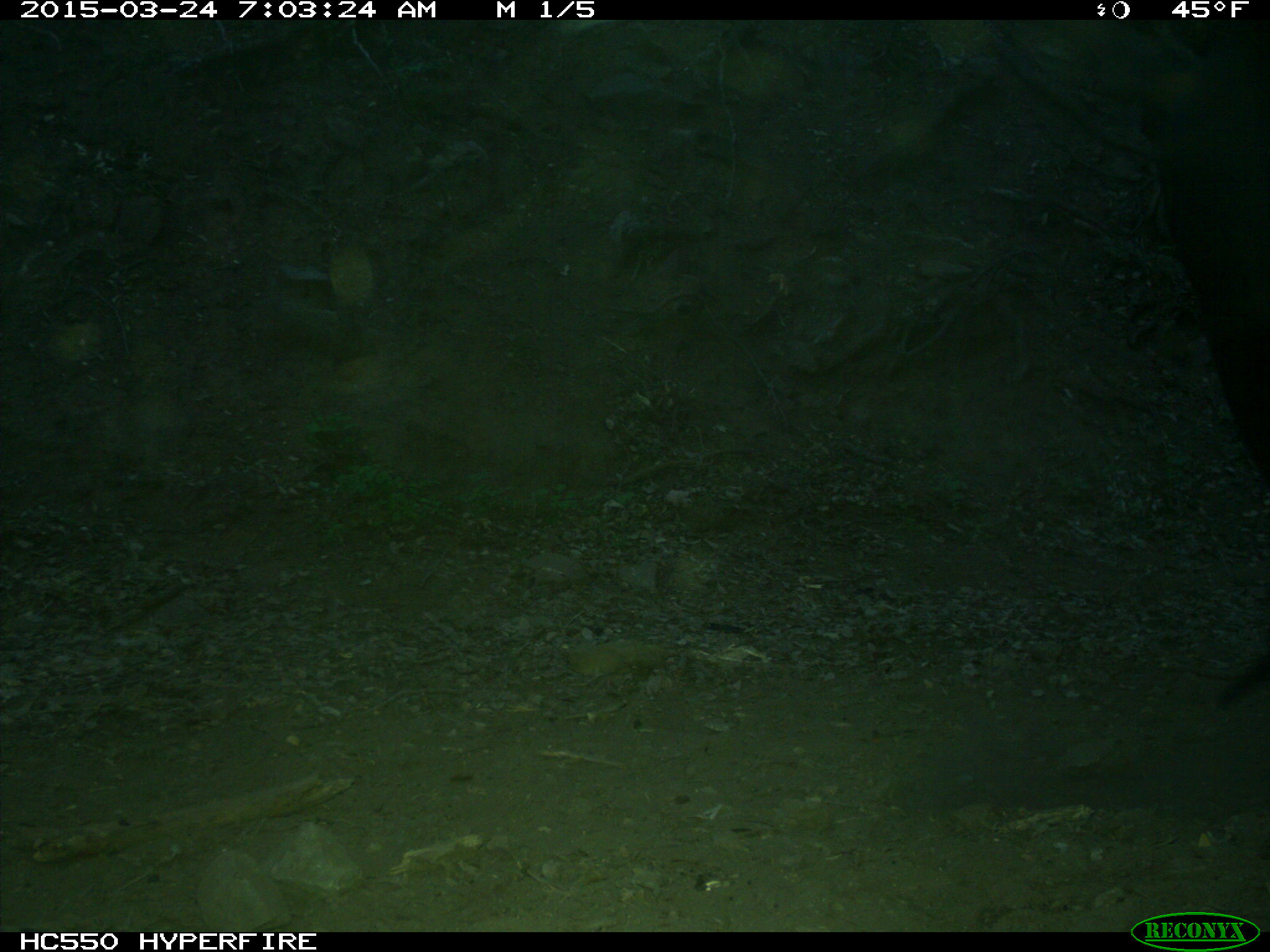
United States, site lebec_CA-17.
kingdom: Animalia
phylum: Chordata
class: Mammalia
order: Artiodactyla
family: Bovidae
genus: Bos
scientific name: Bos taurus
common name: domestic cow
Bos taurus (domestic cow).